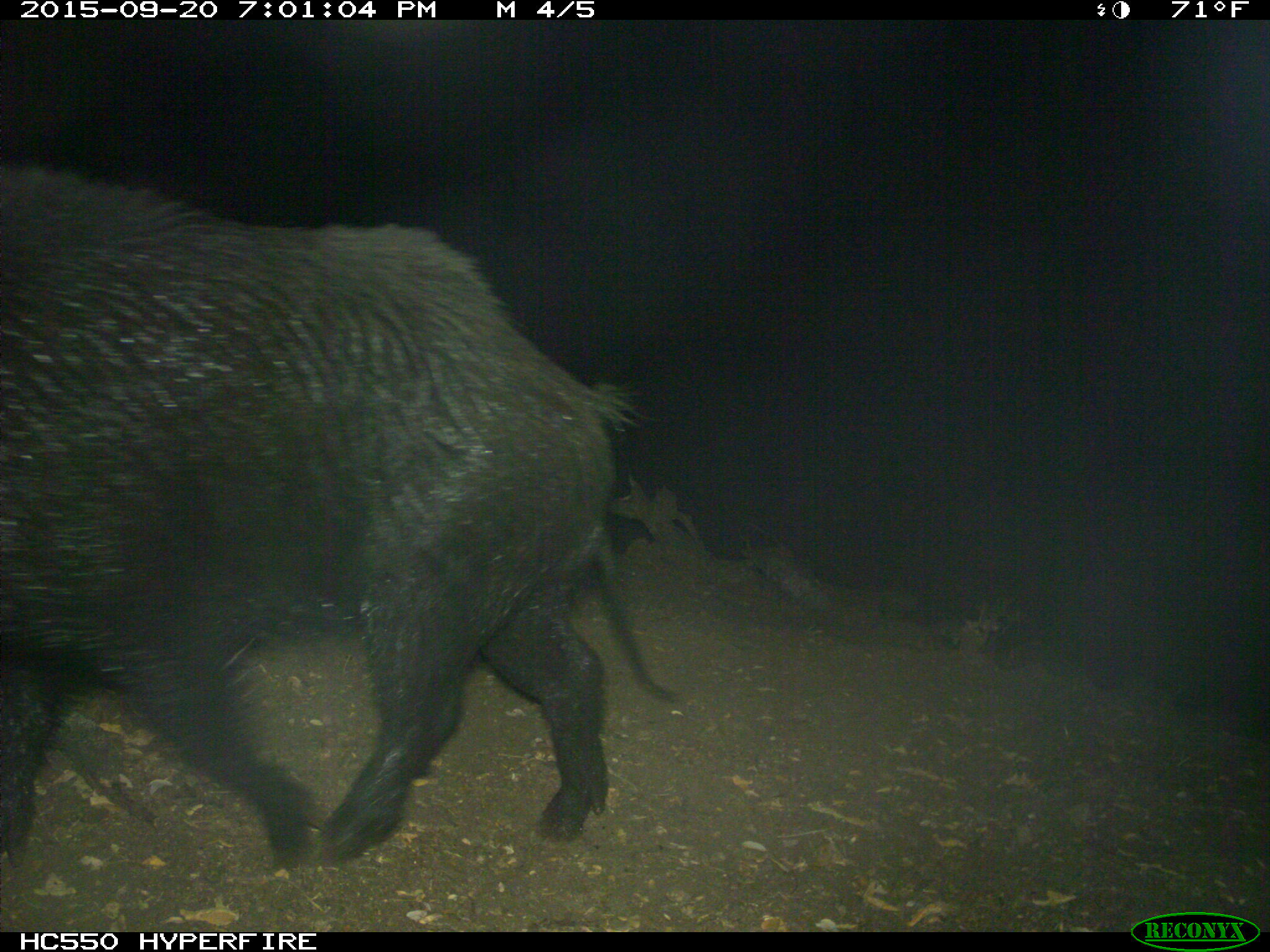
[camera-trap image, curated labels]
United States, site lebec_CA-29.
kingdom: Animalia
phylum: Chordata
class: Mammalia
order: Artiodactyla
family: Suidae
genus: Sus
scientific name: Sus scrofa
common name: wild boar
Sus scrofa (wild boar).